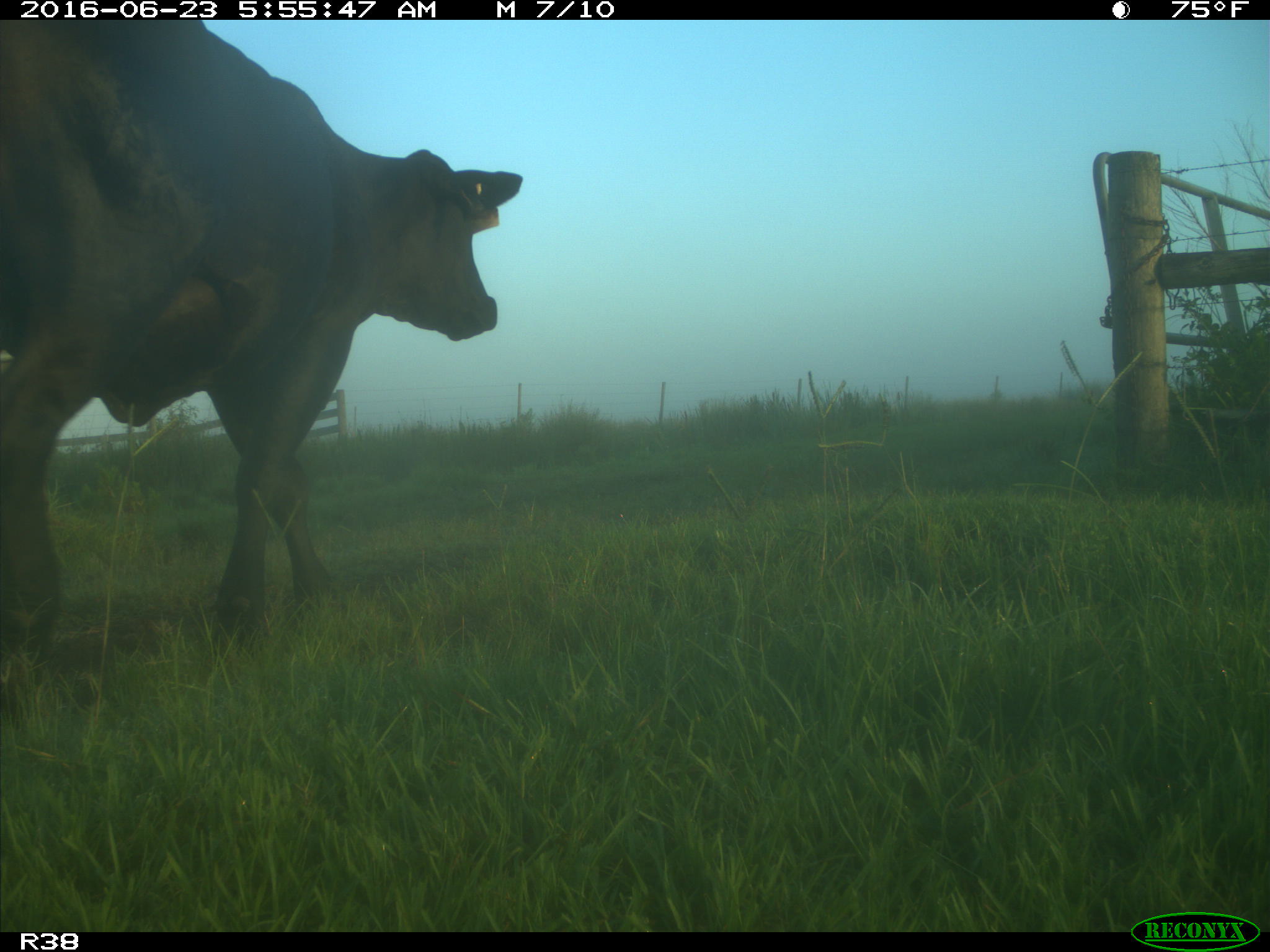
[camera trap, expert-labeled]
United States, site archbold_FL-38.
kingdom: Animalia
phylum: Chordata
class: Mammalia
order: Artiodactyla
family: Bovidae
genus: Bos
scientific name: Bos taurus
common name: domestic cow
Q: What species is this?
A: Bos taurus (domestic cow).